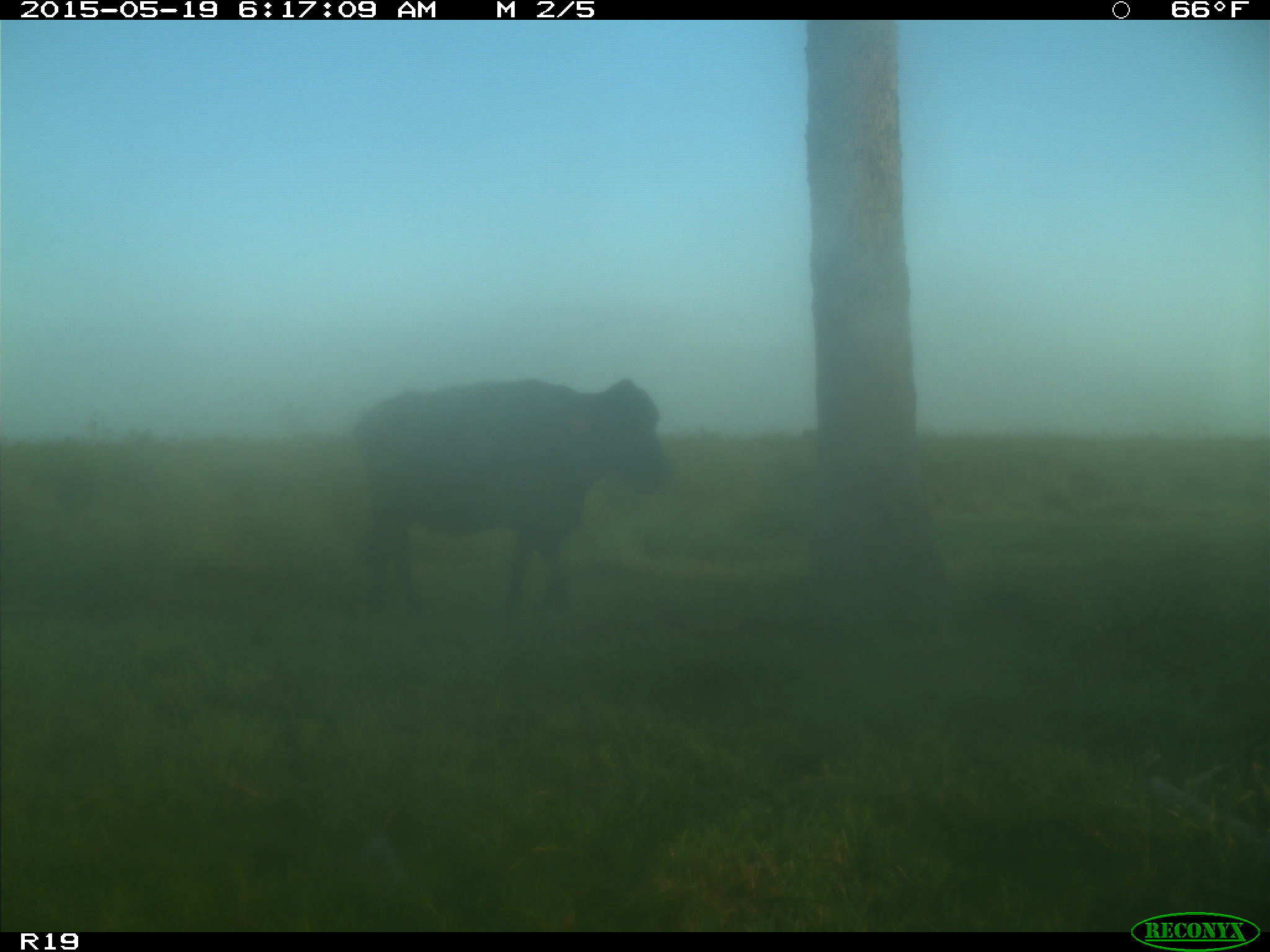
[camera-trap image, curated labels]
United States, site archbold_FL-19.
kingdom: Animalia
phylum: Chordata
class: Mammalia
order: Artiodactyla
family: Bovidae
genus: Bos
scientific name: Bos taurus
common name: domestic cow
Bos taurus (domestic cow).